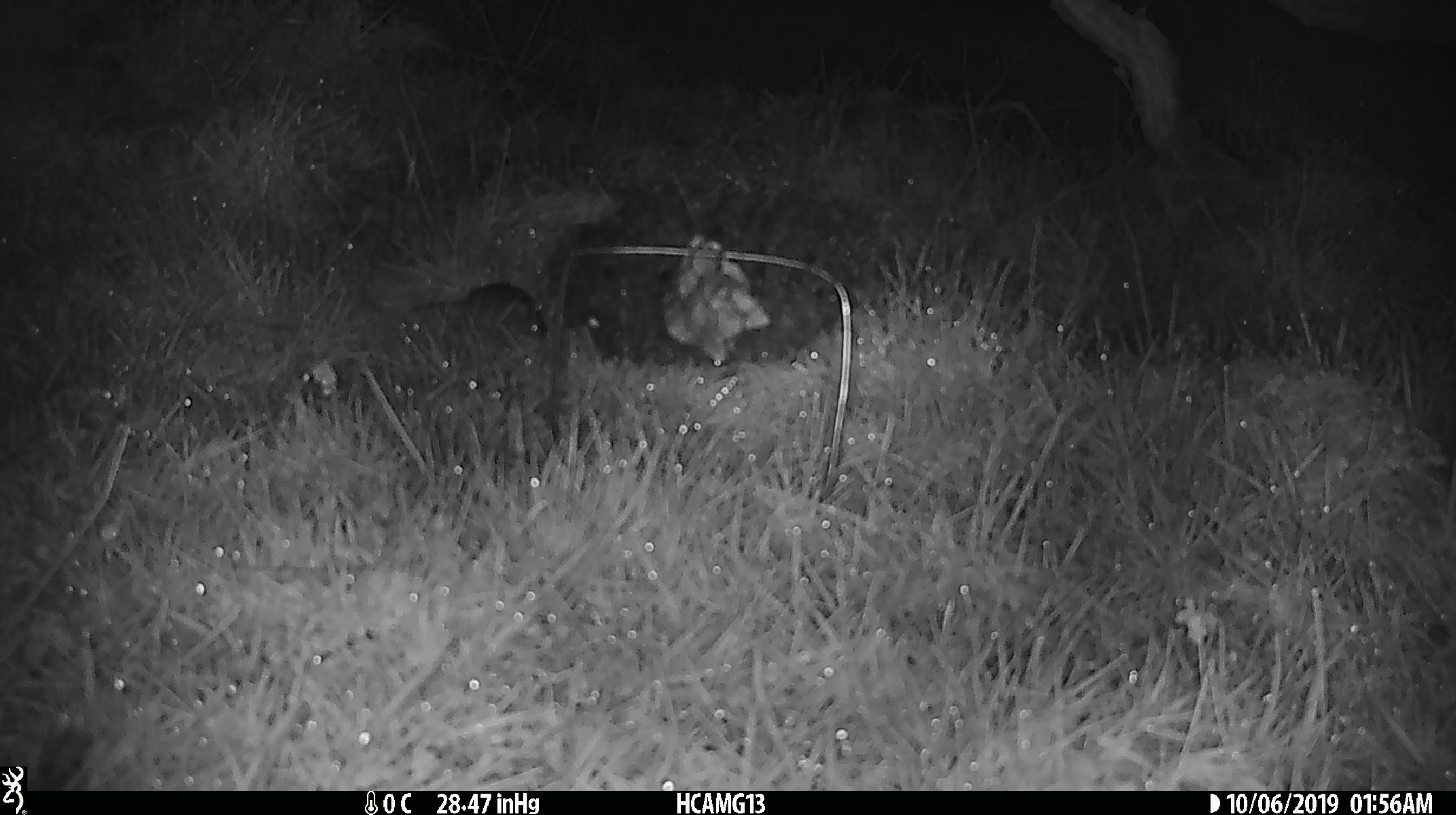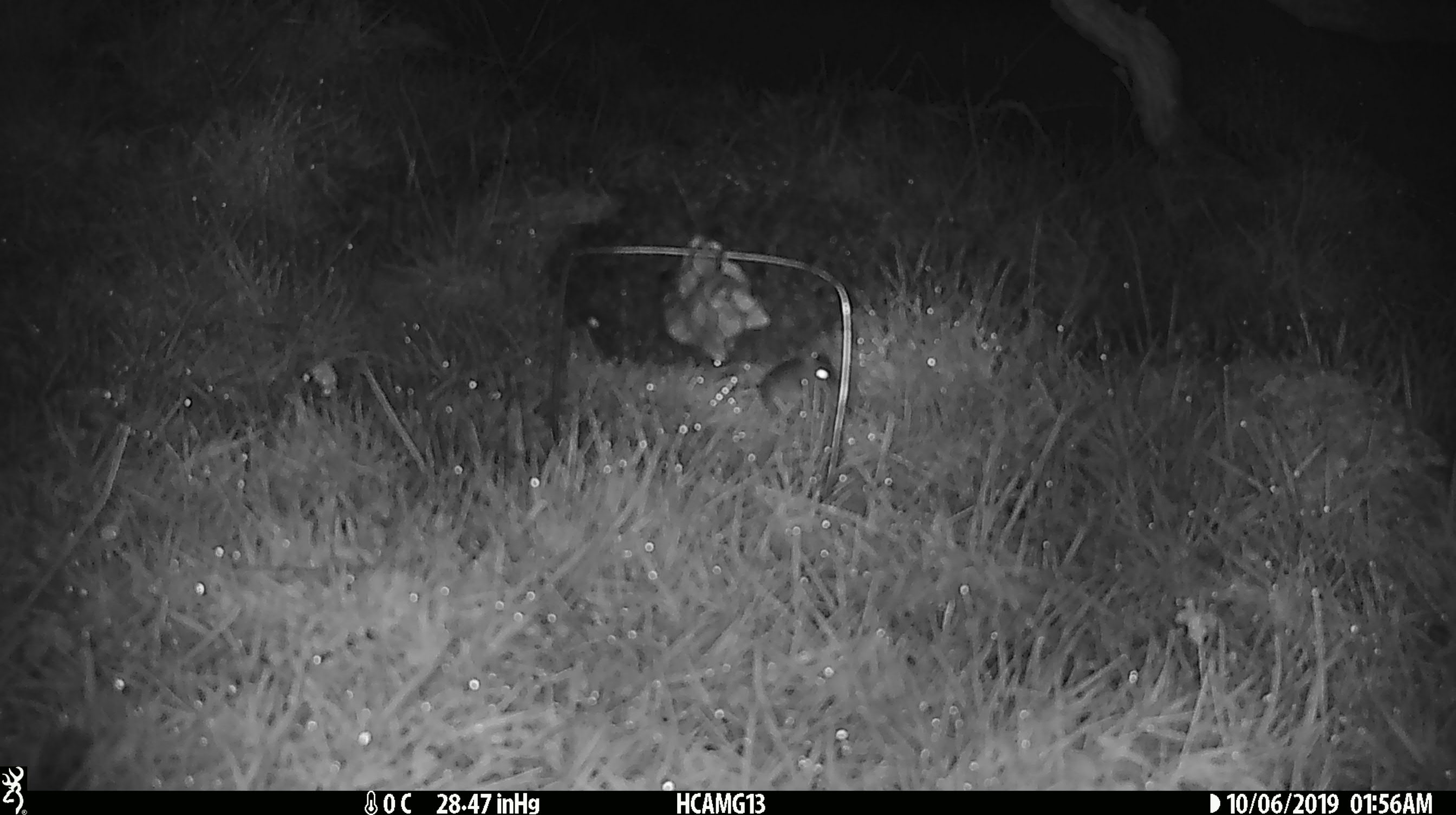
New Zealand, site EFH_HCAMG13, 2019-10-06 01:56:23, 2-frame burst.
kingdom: Animalia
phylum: Chordata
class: Mammalia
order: Rodentia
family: Muridae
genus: Mus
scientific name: Mus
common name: mouse